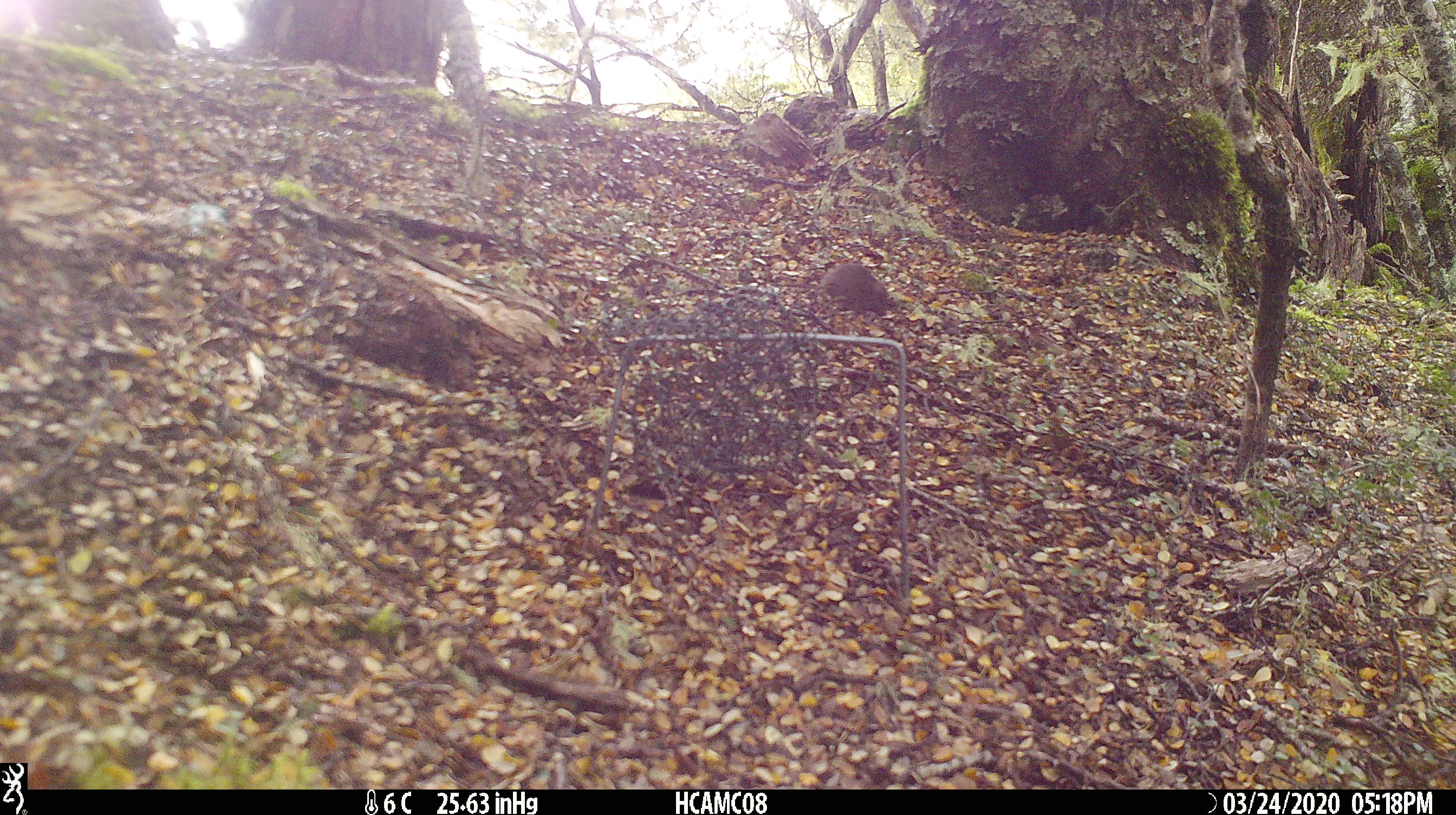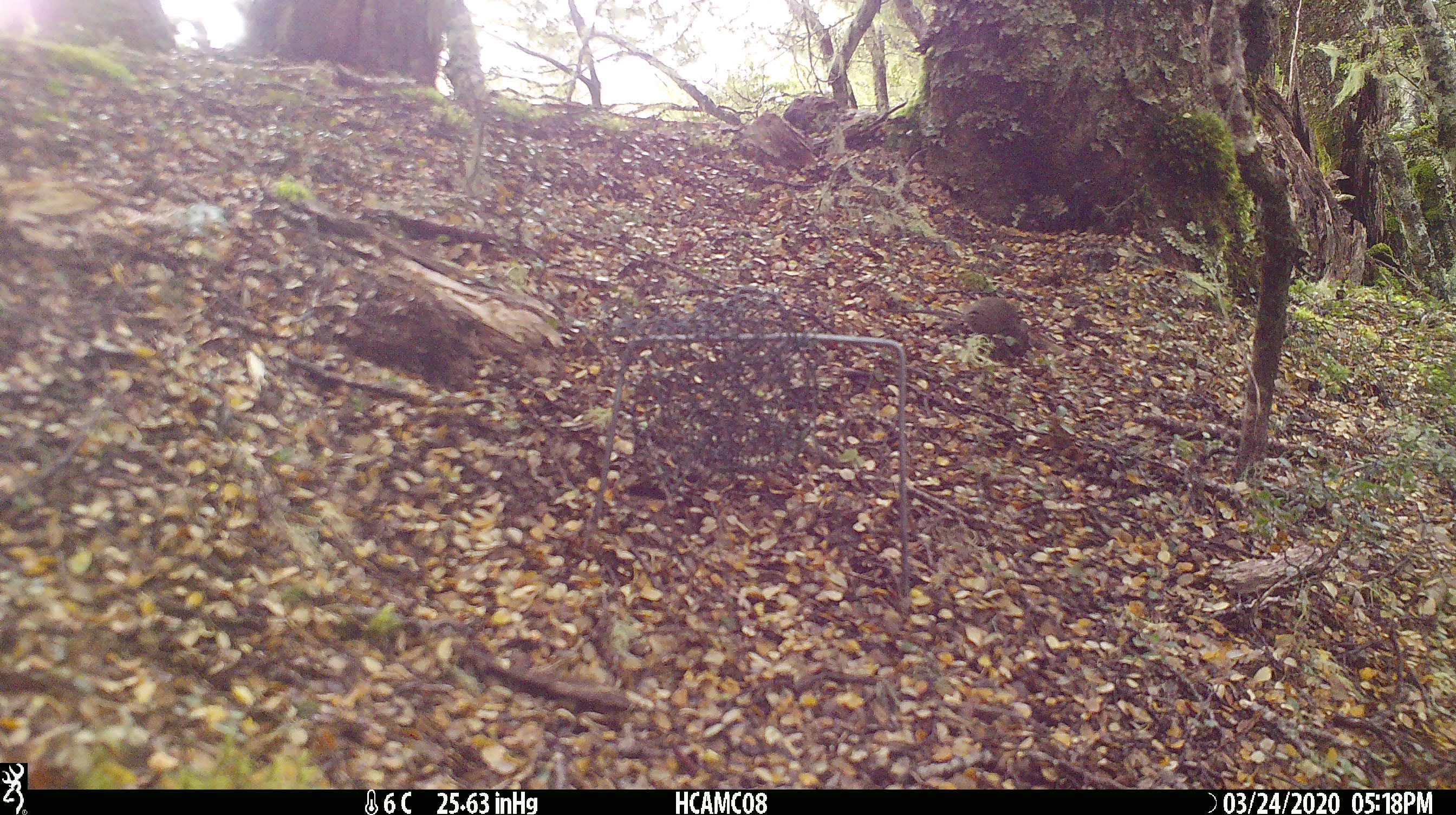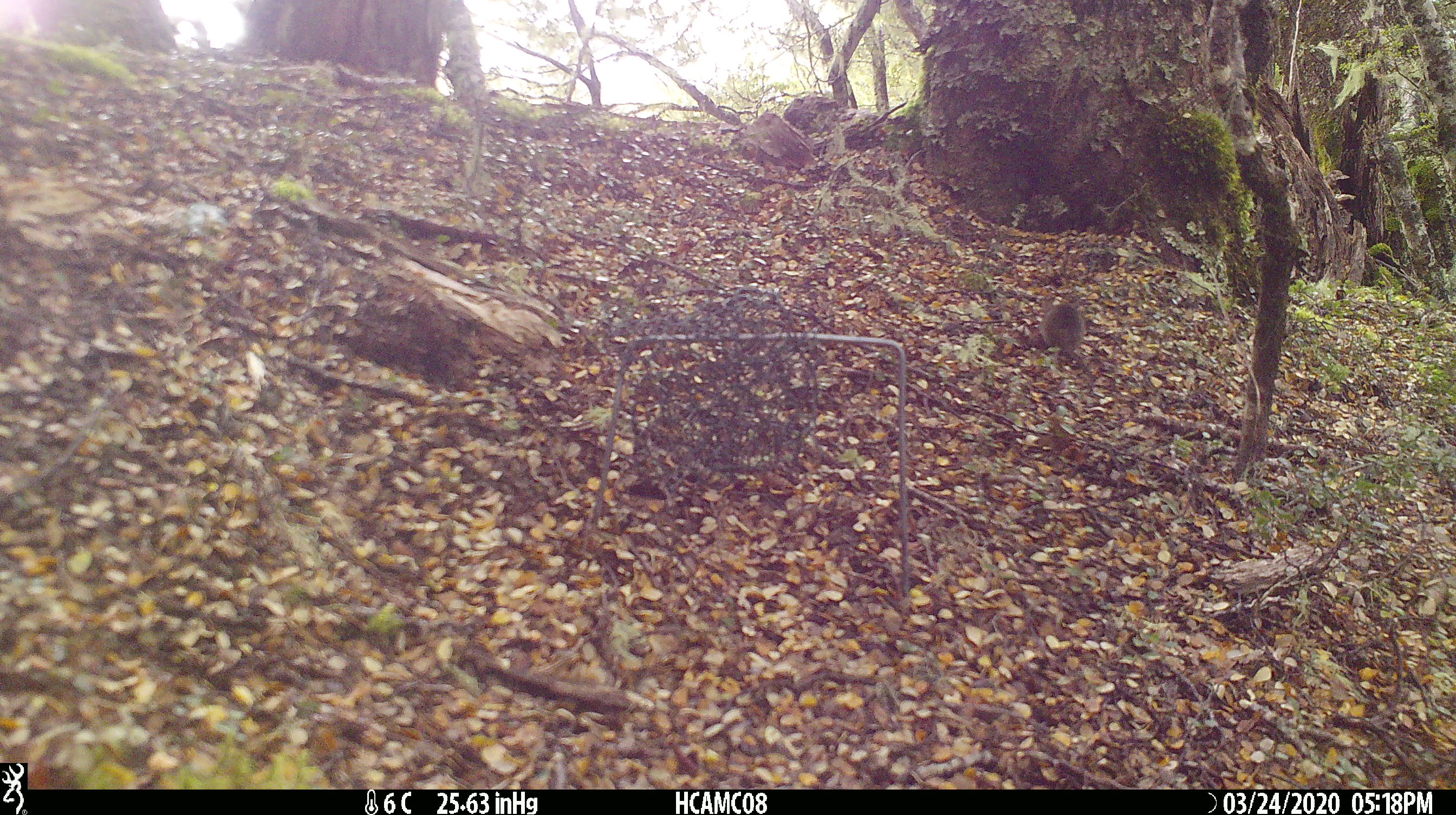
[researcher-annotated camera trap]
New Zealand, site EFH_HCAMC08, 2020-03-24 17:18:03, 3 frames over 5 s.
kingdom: Animalia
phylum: Chordata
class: Mammalia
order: Rodentia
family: Muridae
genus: Mus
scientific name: Mus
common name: mouse